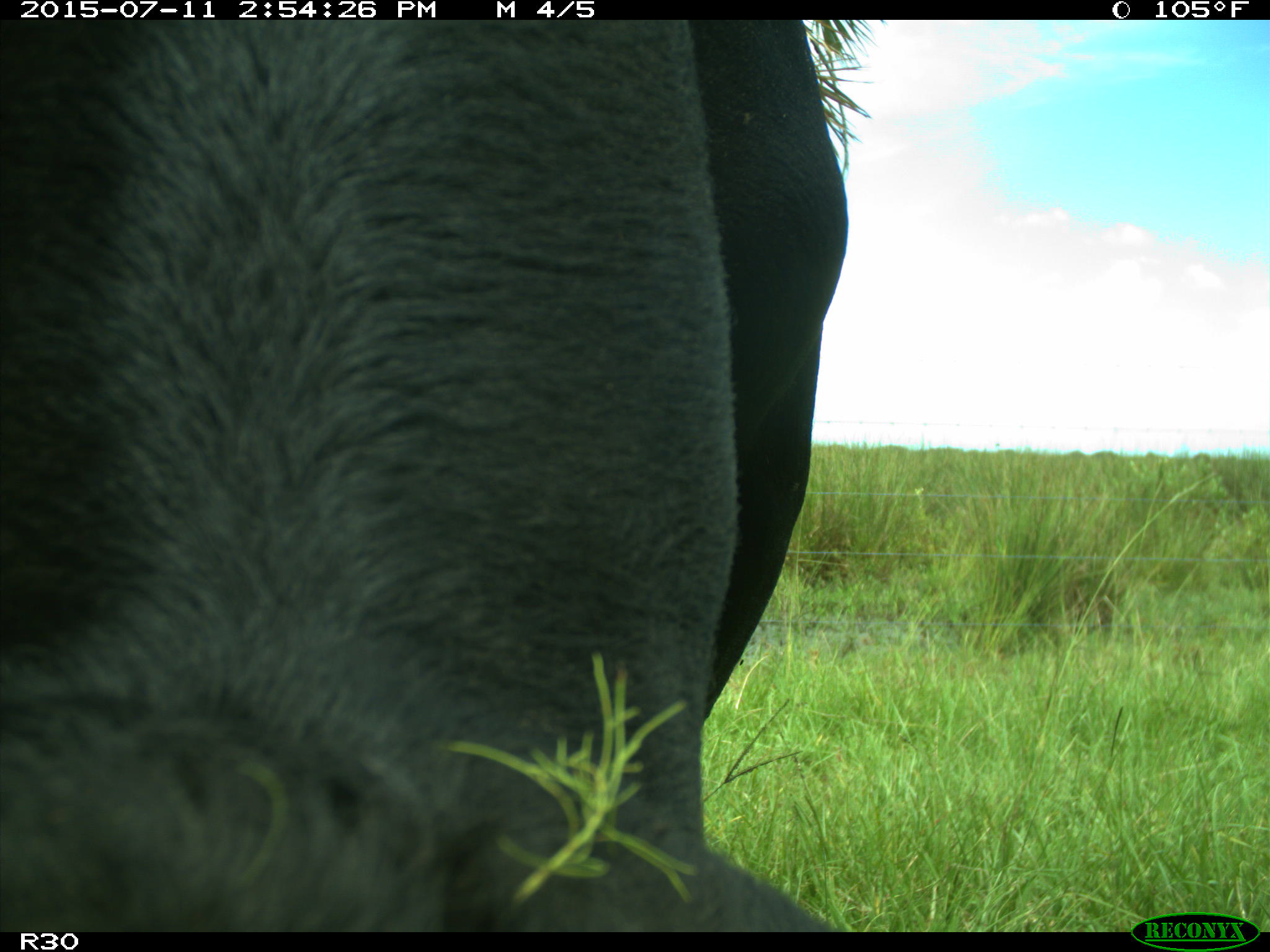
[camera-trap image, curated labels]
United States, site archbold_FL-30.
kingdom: Animalia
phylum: Chordata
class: Mammalia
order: Artiodactyla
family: Bovidae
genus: Bos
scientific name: Bos taurus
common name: domestic cow